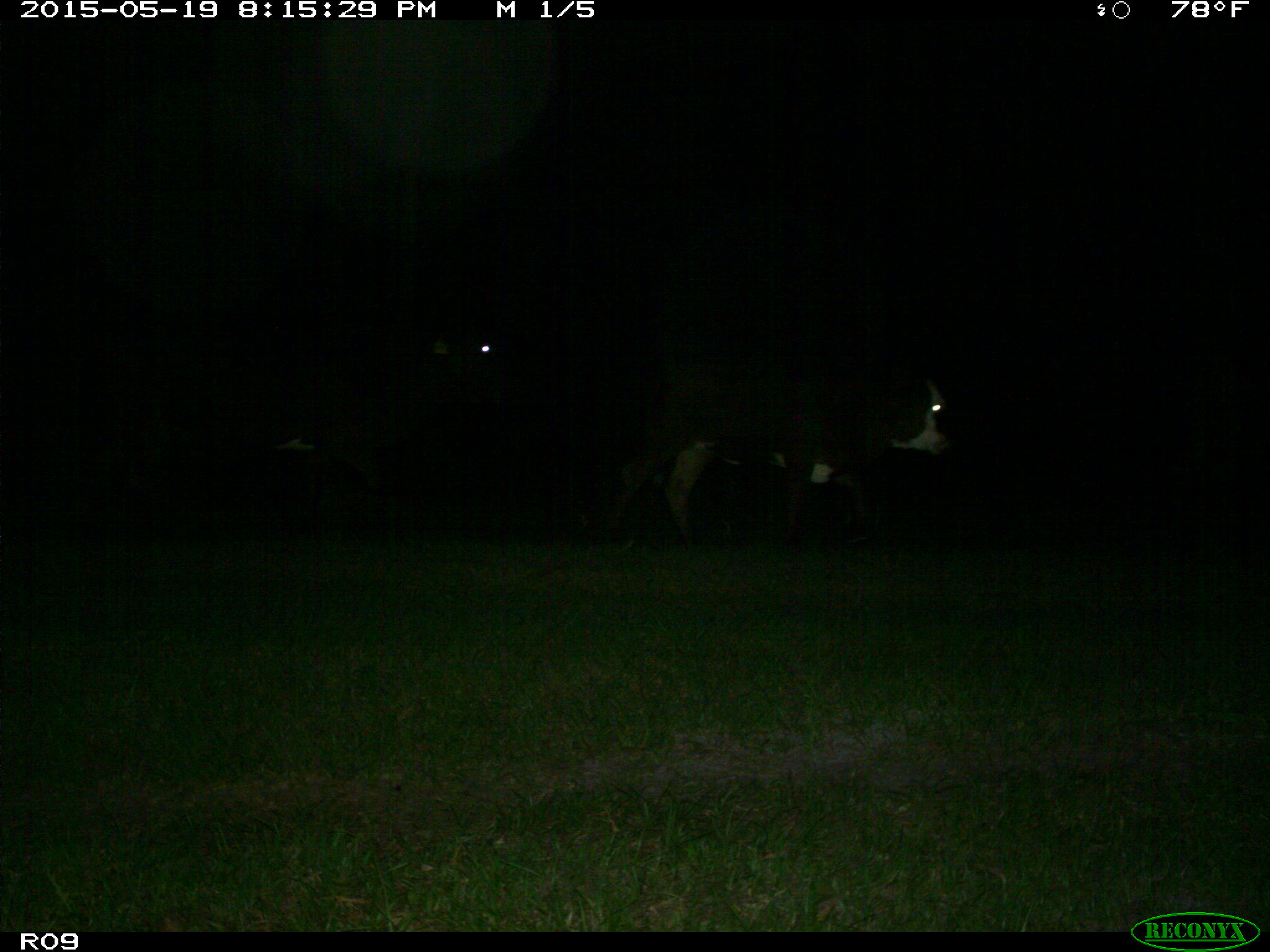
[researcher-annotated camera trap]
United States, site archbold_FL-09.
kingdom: Animalia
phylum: Chordata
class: Mammalia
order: Artiodactyla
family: Bovidae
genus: Bos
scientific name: Bos taurus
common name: domestic cow